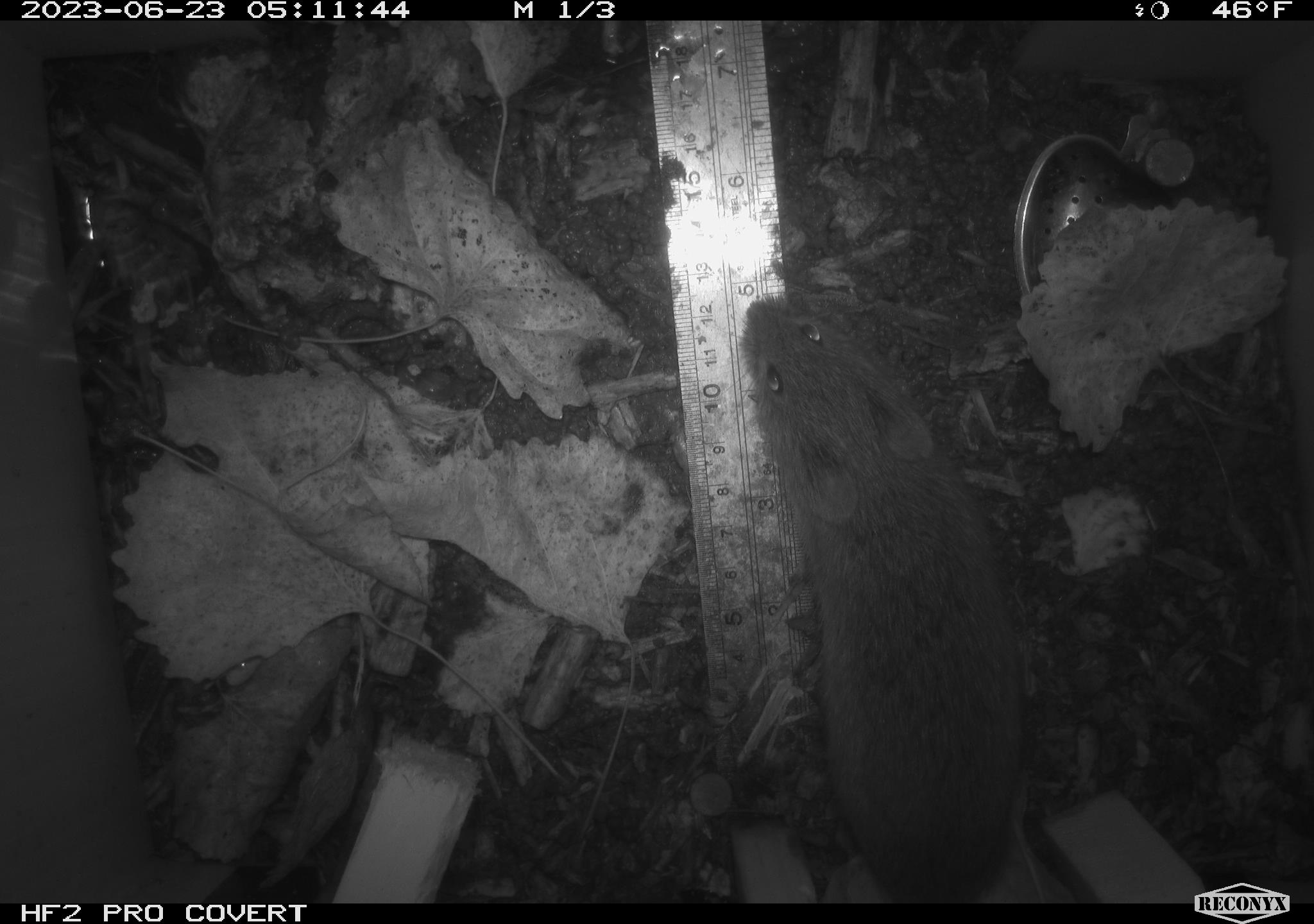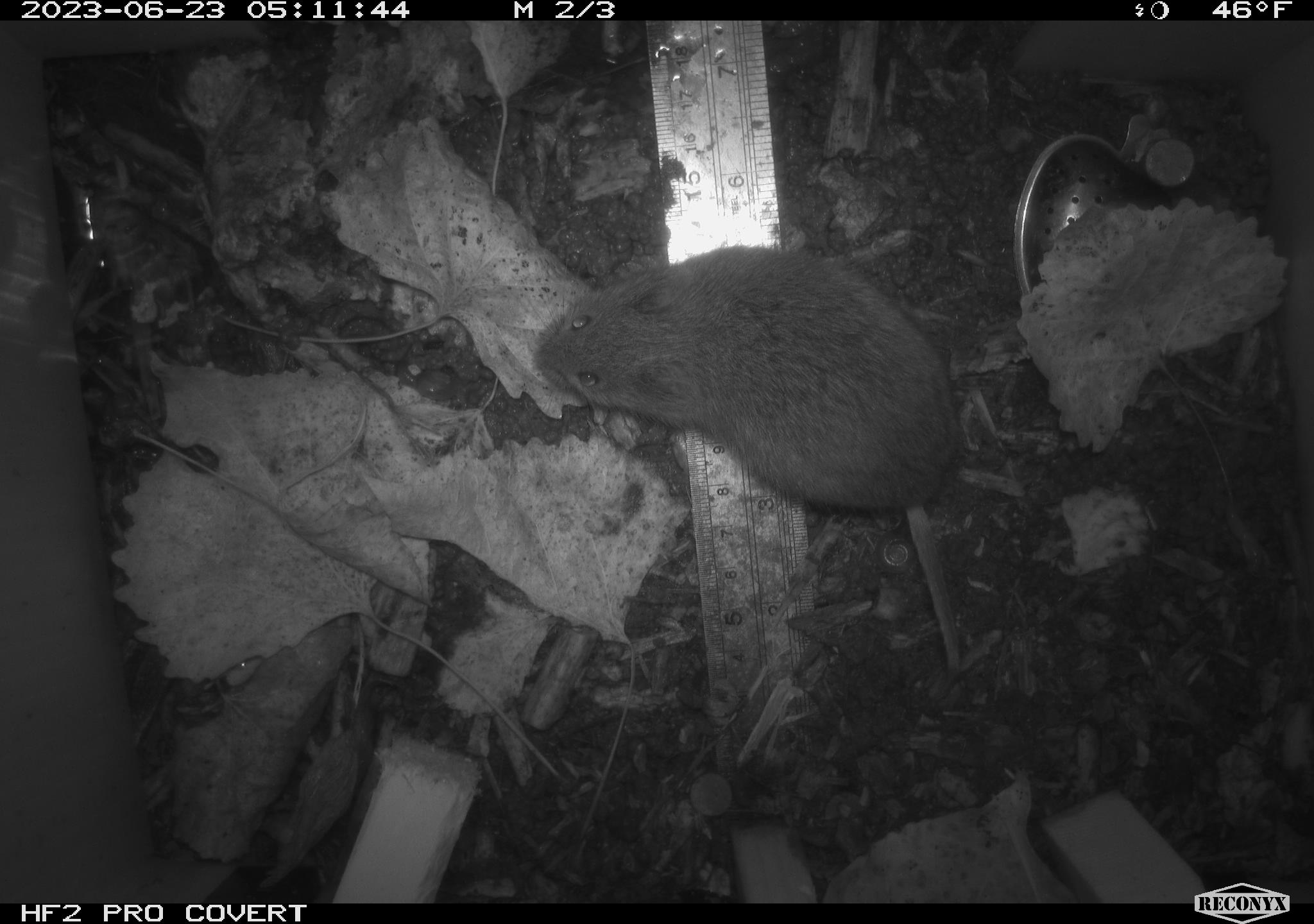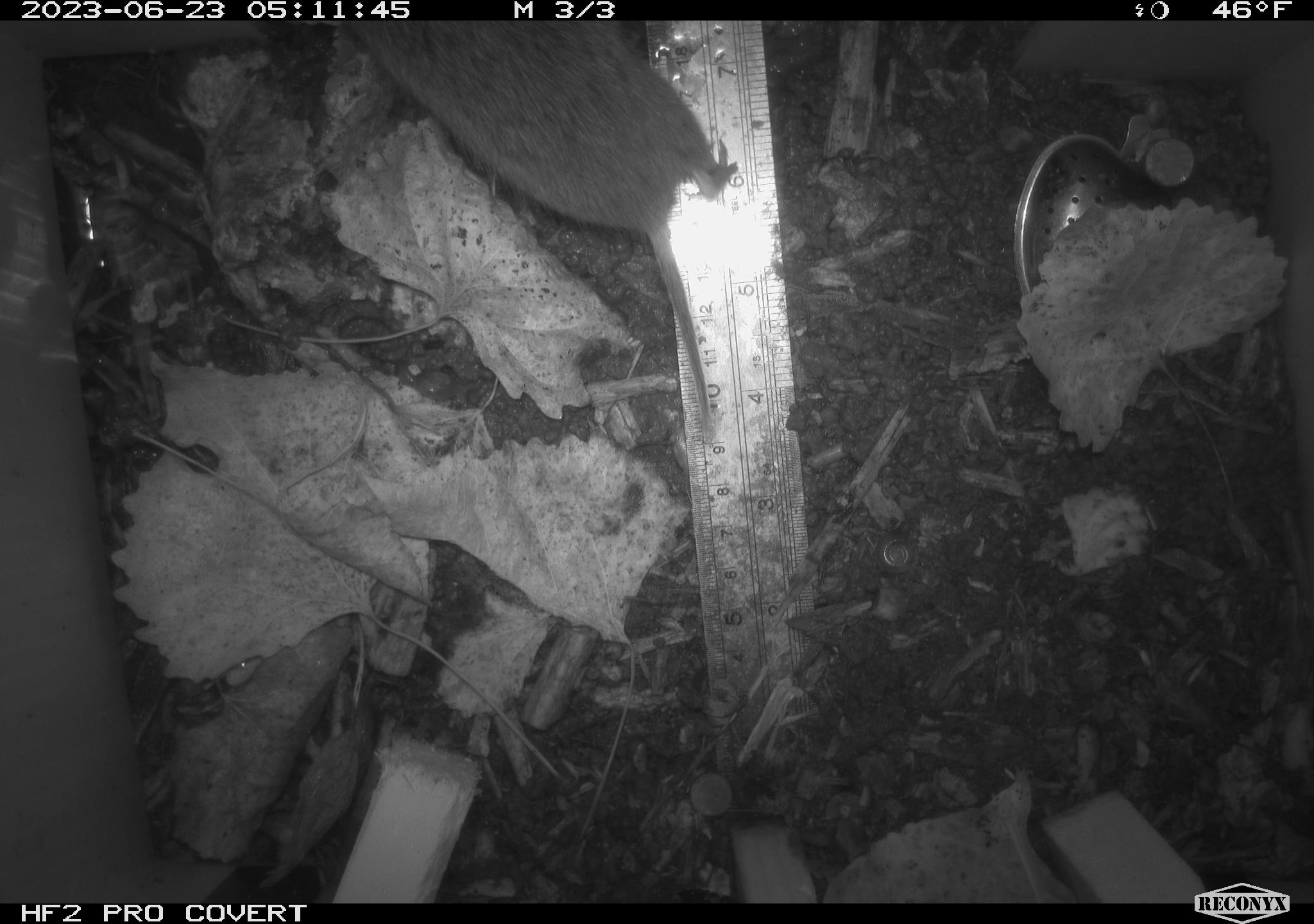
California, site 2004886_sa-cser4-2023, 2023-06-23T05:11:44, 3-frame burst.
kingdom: Animalia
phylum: Chordata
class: Mammalia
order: Rodentia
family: Cricetidae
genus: Microtus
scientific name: Microtus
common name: meadow vole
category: microtus species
Microtus species (meadow vole) (Microtus).